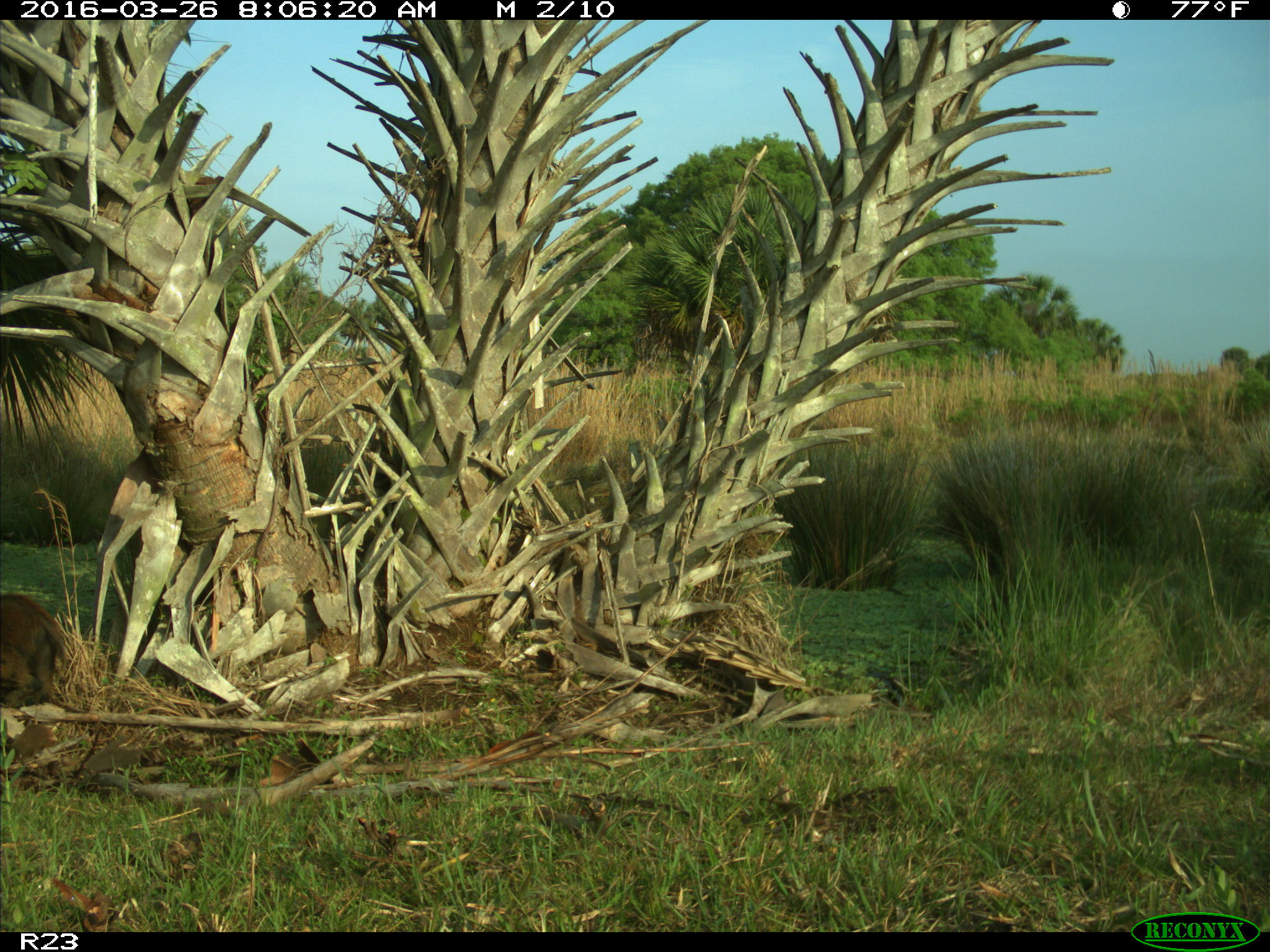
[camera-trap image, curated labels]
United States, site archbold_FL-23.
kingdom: Animalia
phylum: Chordata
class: Mammalia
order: Artiodactyla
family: Suidae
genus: Sus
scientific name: Sus scrofa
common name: wild boar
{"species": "Sus scrofa (wild boar)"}